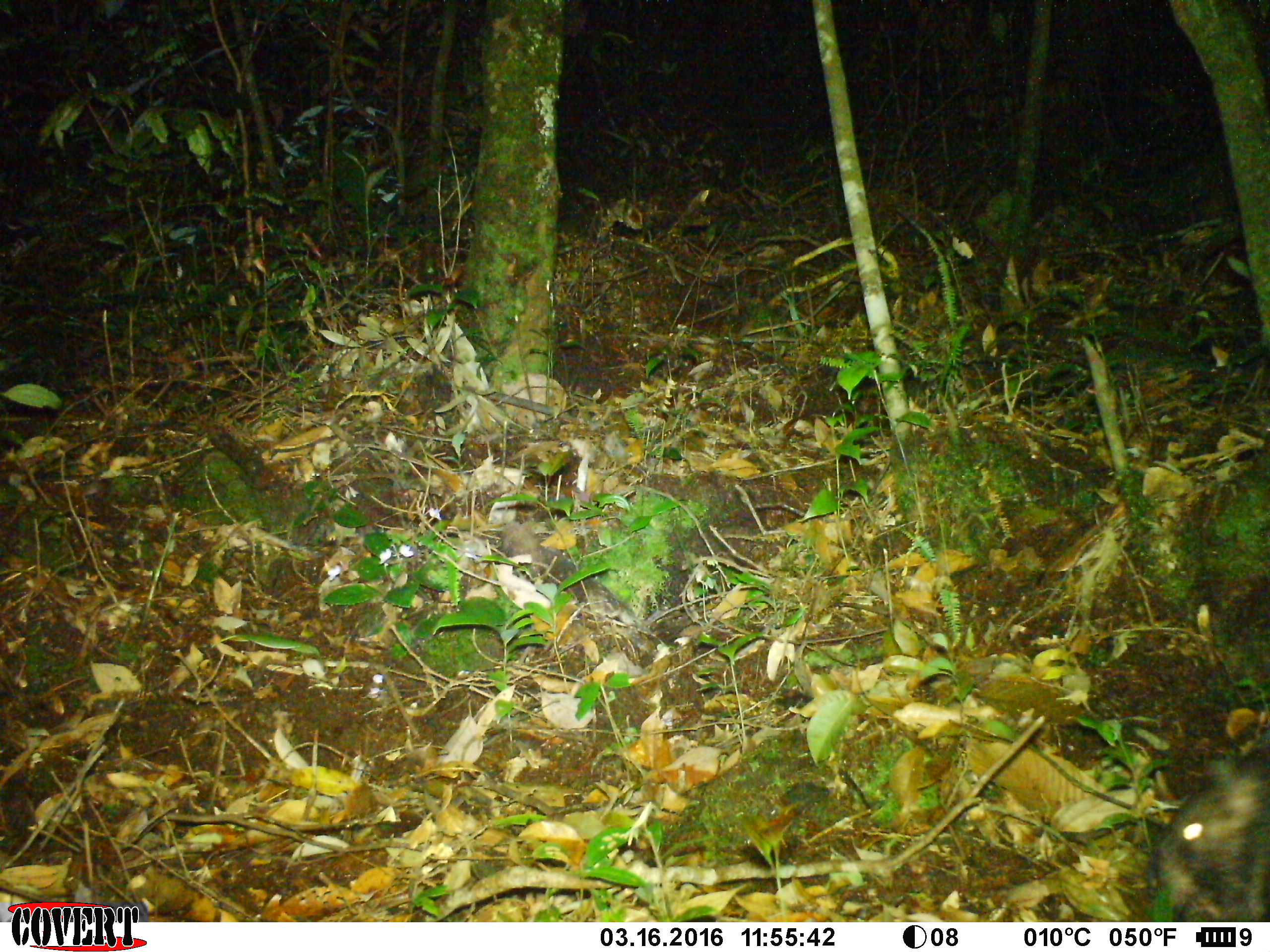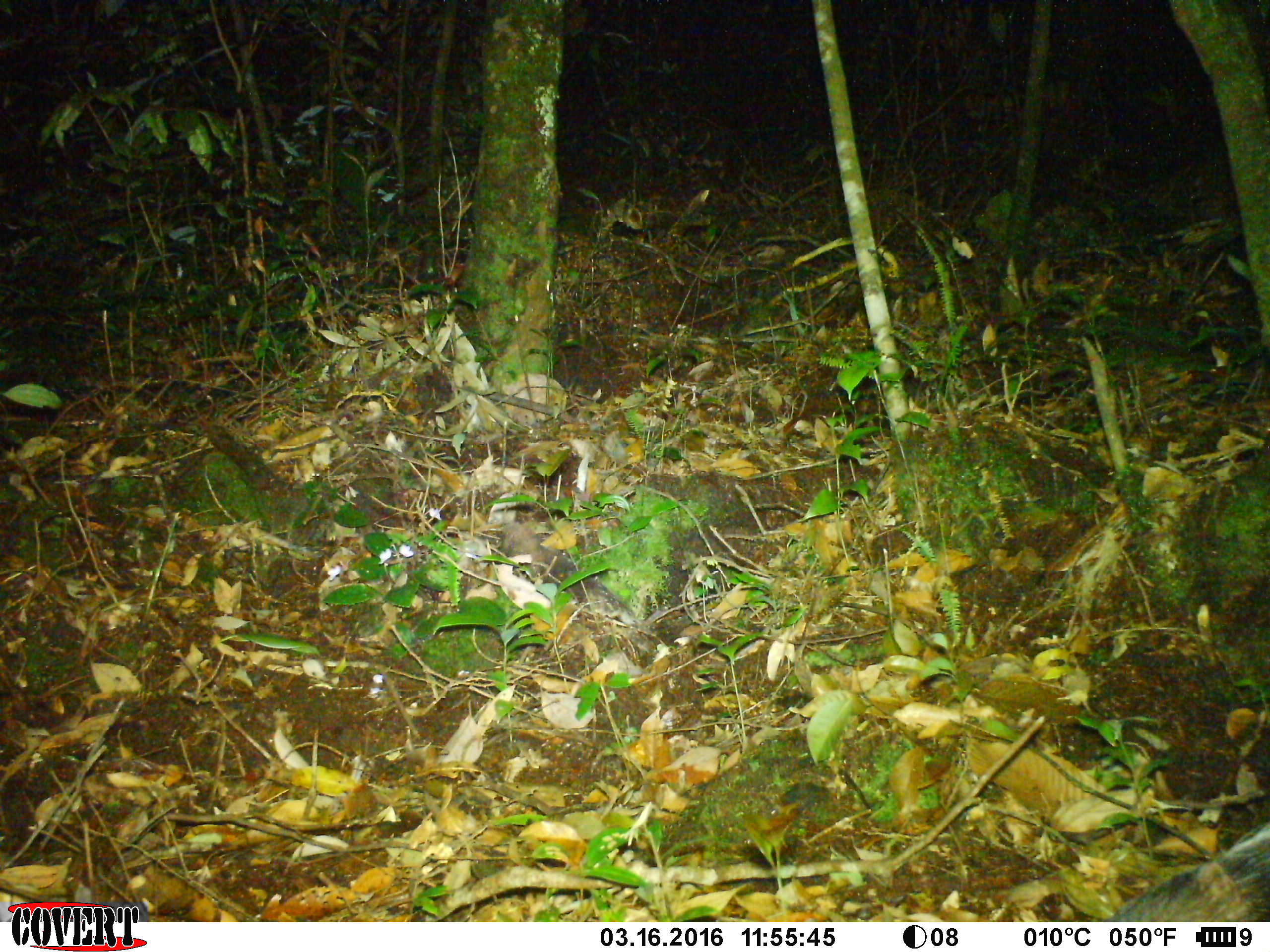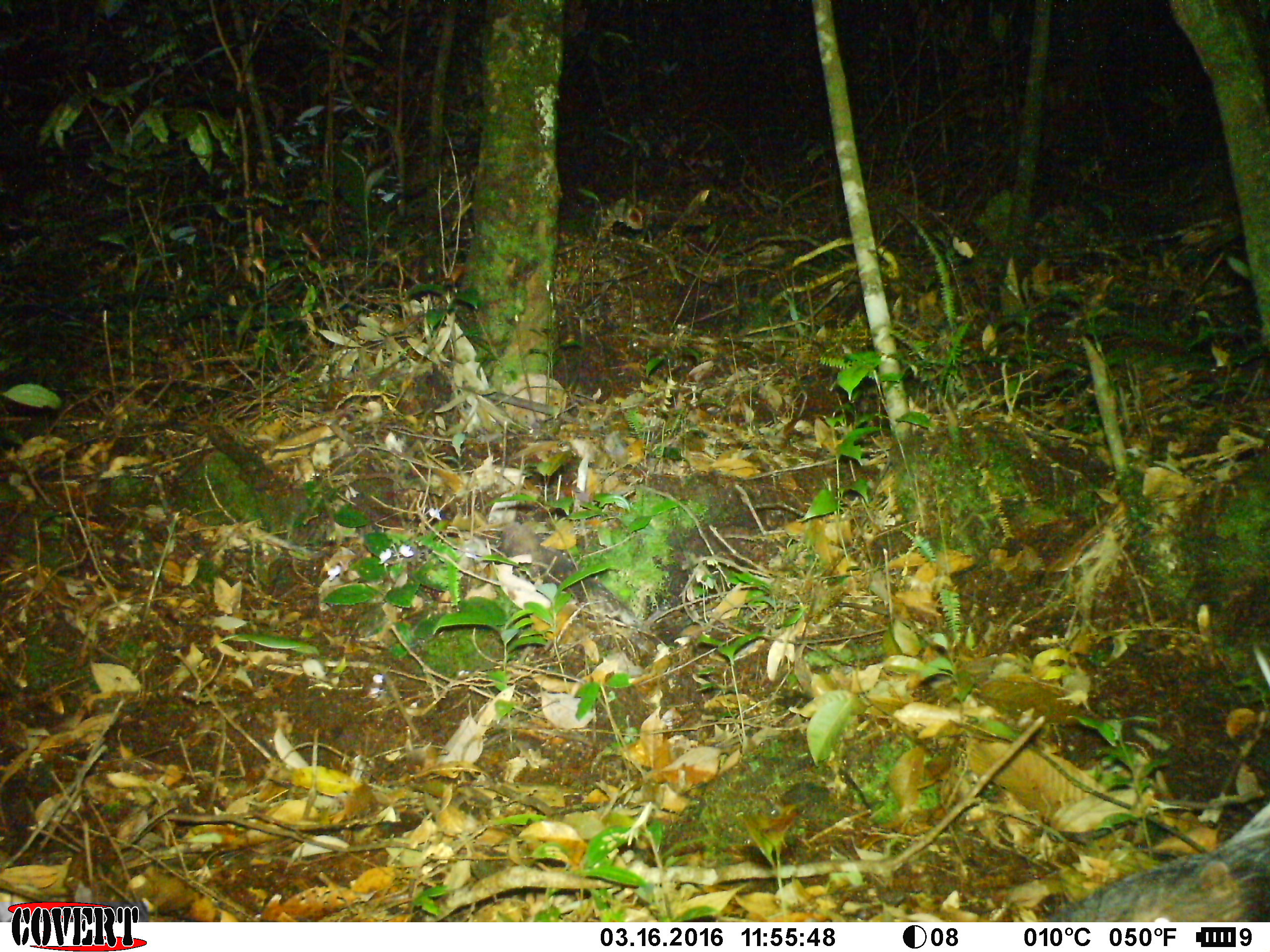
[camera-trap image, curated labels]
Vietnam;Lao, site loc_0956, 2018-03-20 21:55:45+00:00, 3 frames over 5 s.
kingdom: Animalia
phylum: Chordata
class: Mammalia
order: Rodentia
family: Hystricidae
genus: Hystrix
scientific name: Hystrix brachyura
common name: malayan porcupine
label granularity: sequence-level